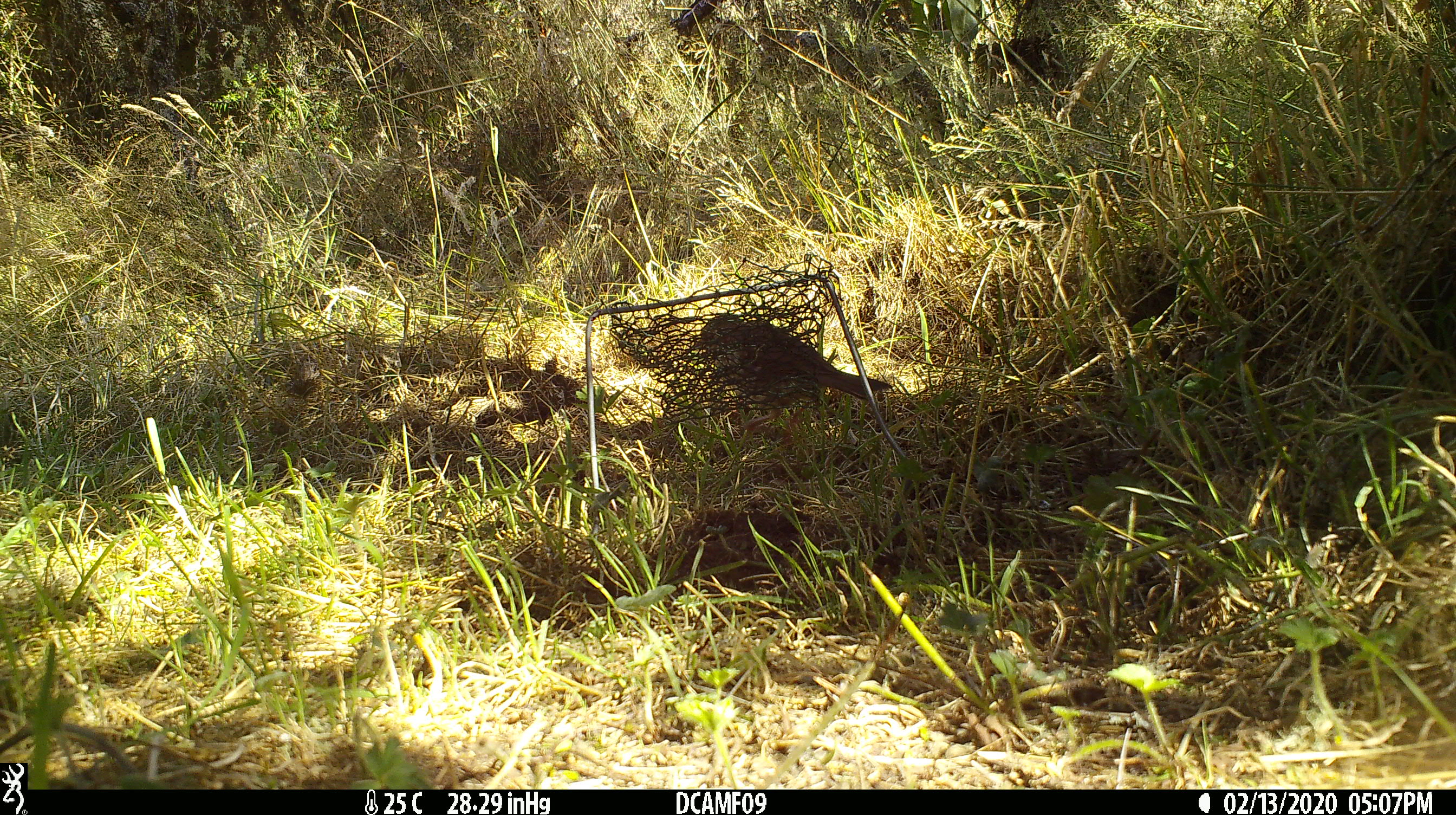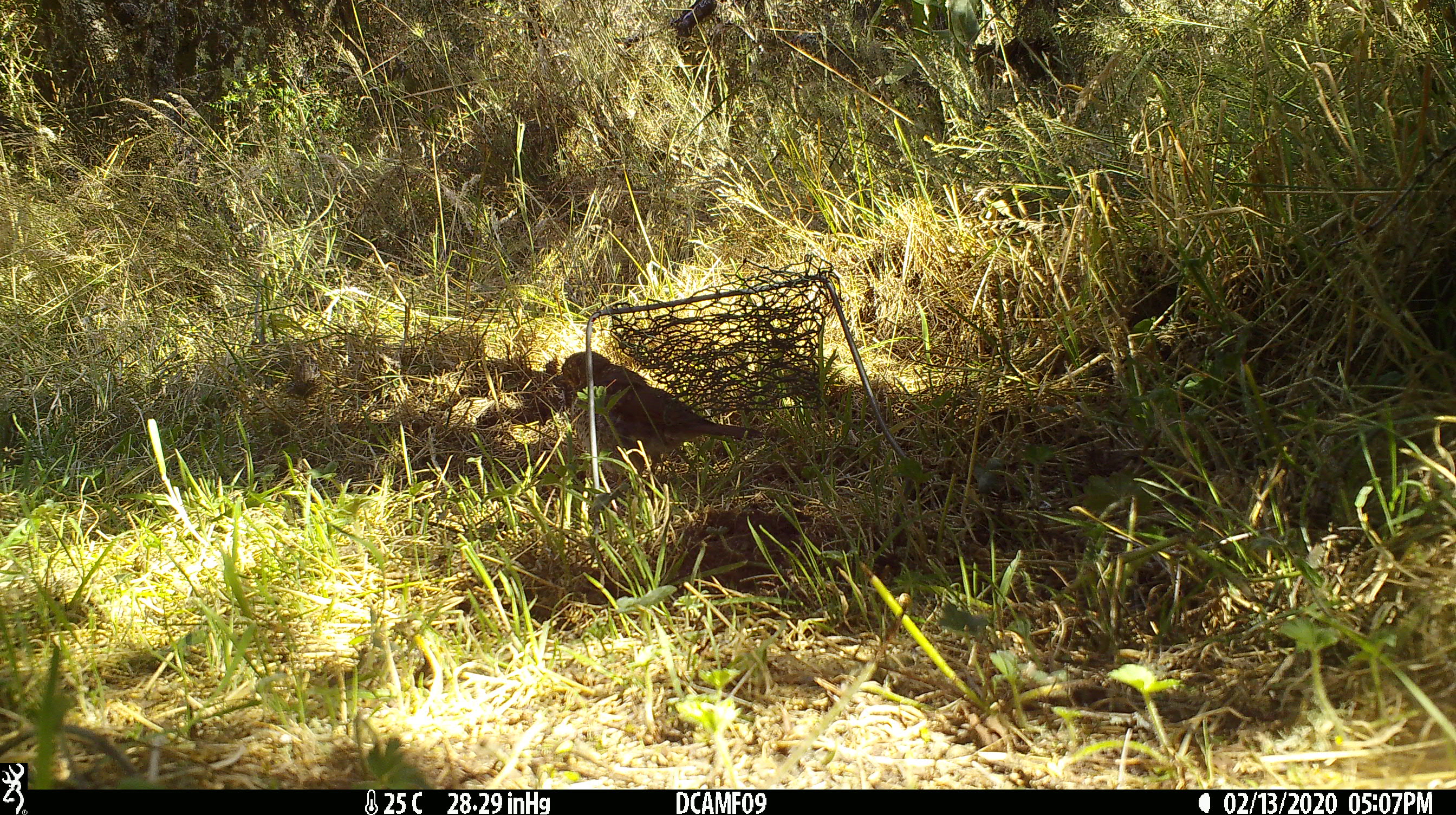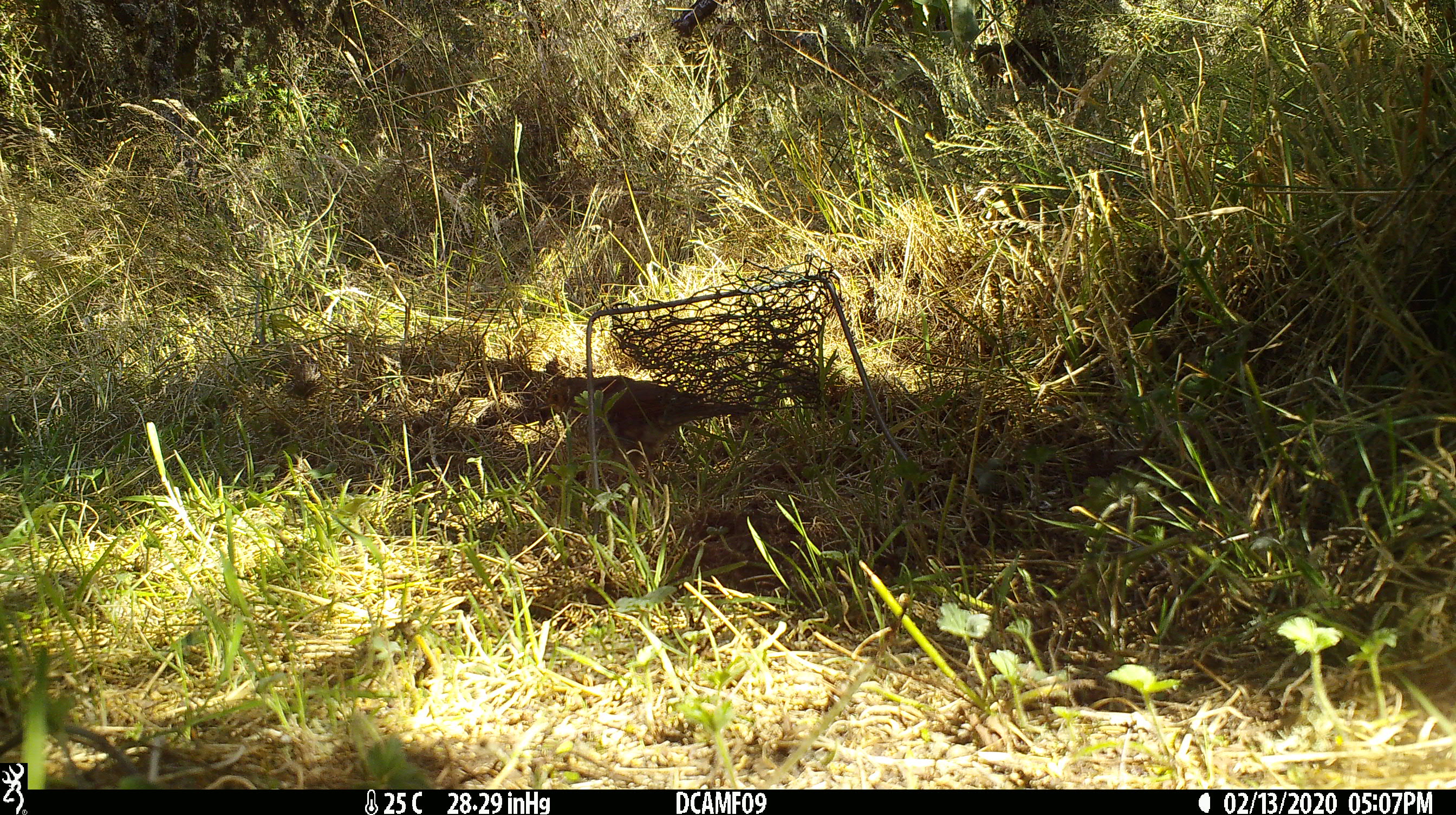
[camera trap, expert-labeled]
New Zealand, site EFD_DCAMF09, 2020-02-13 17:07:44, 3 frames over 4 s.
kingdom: Animalia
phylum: Chordata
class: Aves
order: Passeriformes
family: Turdidae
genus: Turdus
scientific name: Turdus philomelos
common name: song thrush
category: thrush